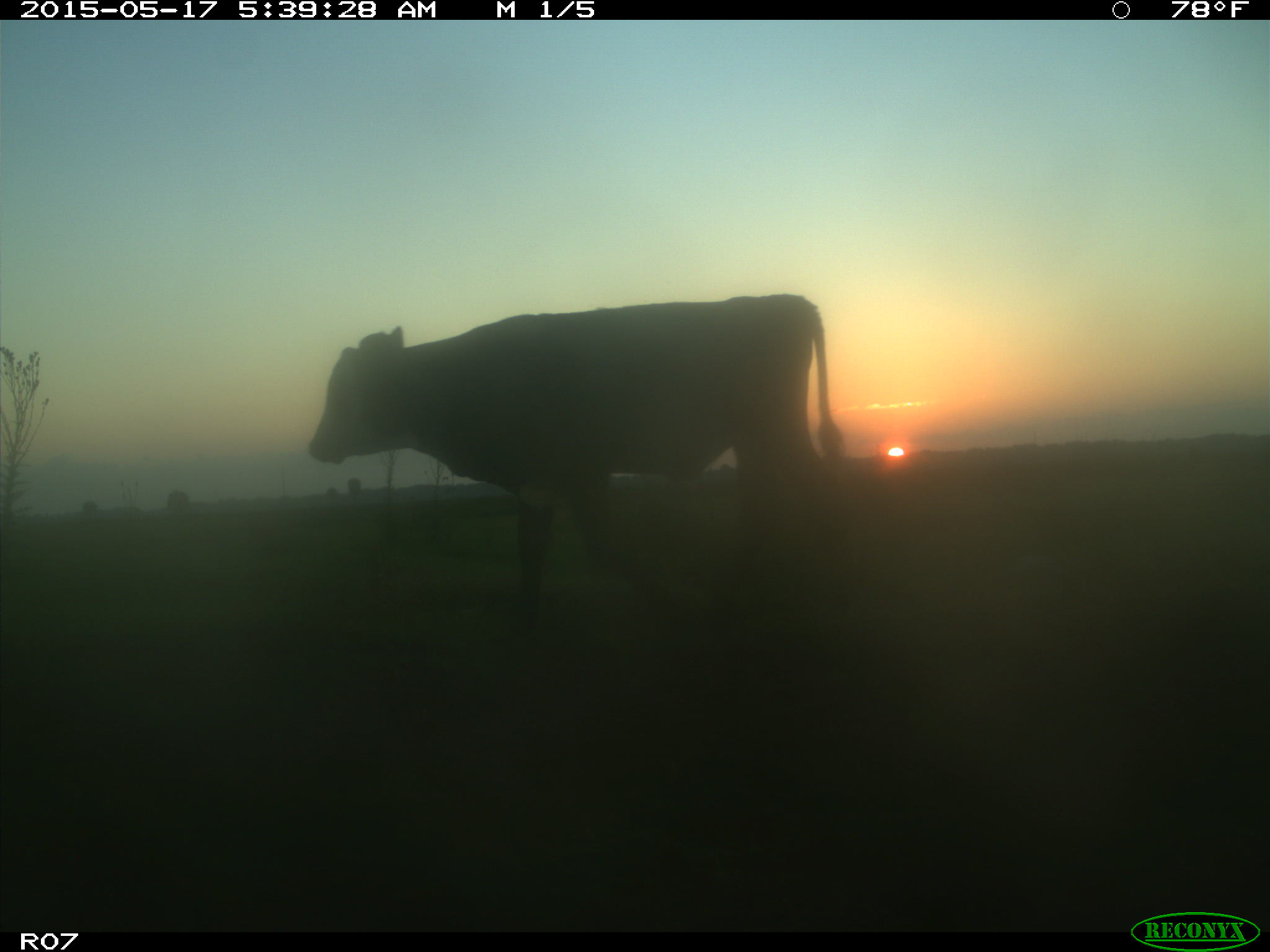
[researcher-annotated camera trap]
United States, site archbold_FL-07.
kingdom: Animalia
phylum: Chordata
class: Mammalia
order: Artiodactyla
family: Bovidae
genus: Bos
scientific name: Bos taurus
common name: domestic cow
Bos taurus (domestic cow).